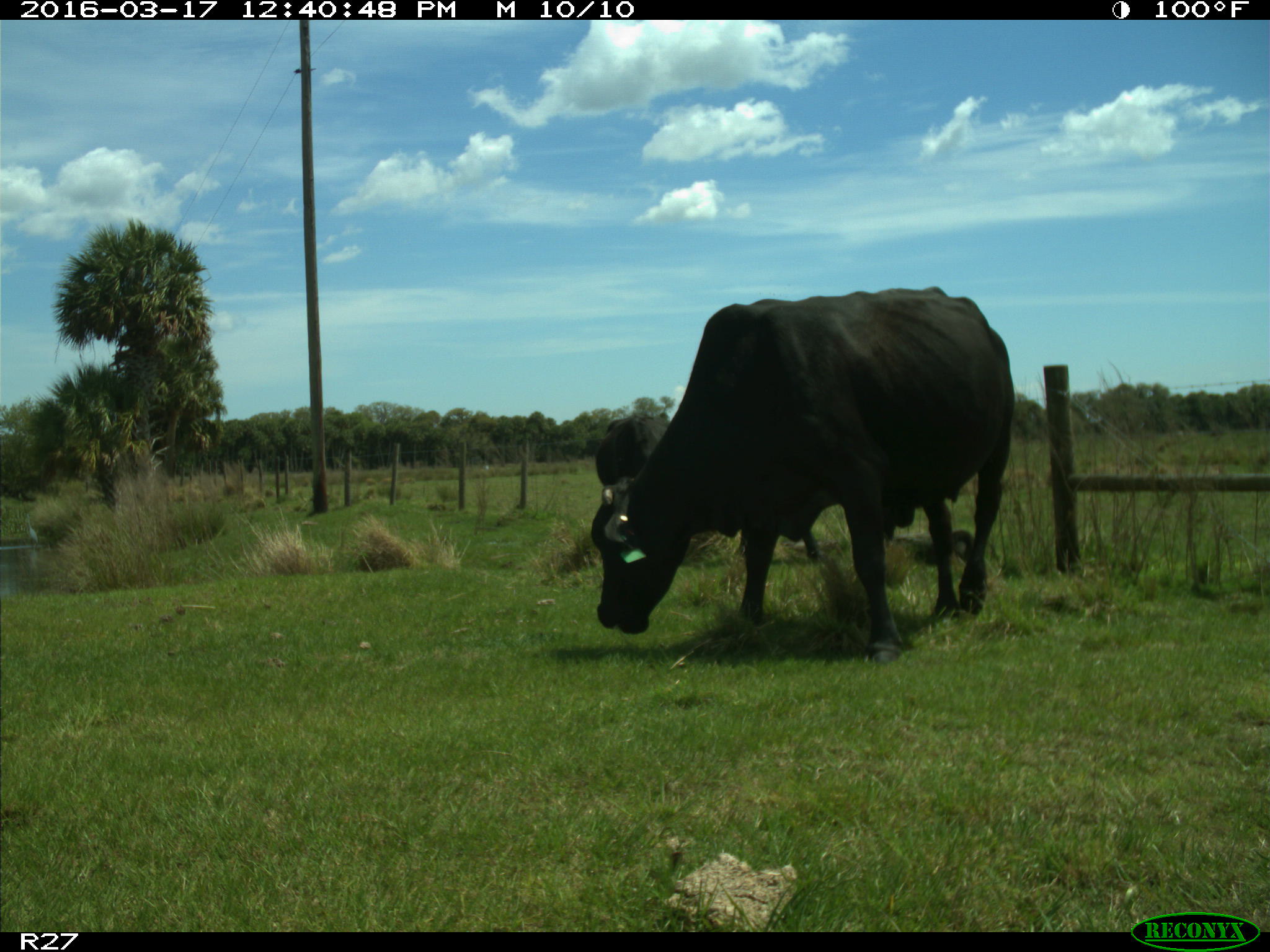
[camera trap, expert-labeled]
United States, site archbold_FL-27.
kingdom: Animalia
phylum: Chordata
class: Mammalia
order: Artiodactyla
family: Bovidae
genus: Bos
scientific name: Bos taurus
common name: domestic cow